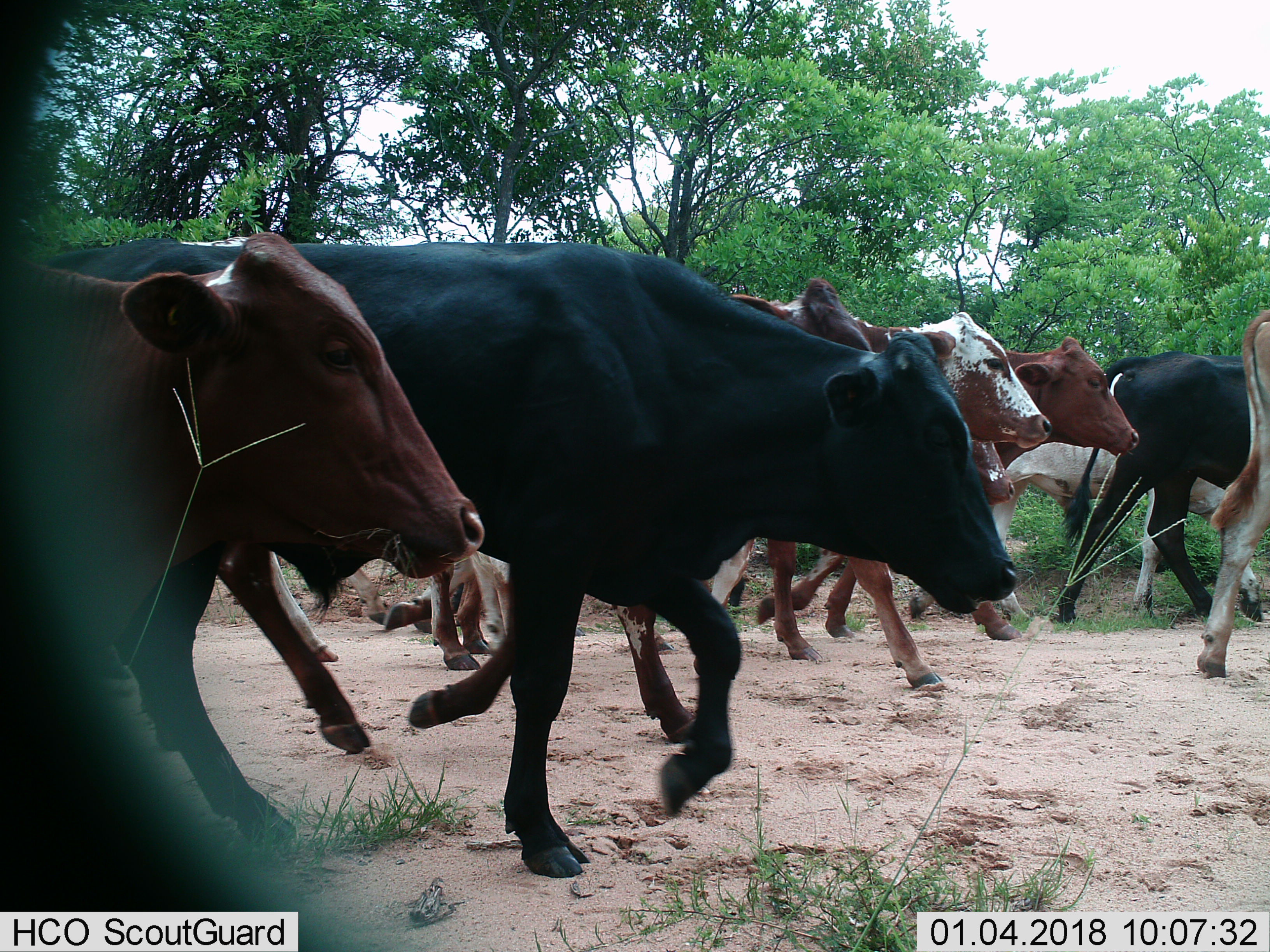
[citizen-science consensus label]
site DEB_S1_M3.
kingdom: Animalia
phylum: Chordata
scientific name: Vertebrata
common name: domestic animal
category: domesticanimal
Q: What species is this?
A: Domesticanimal (domestic animal) (Vertebrata).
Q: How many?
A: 10.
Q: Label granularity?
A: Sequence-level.